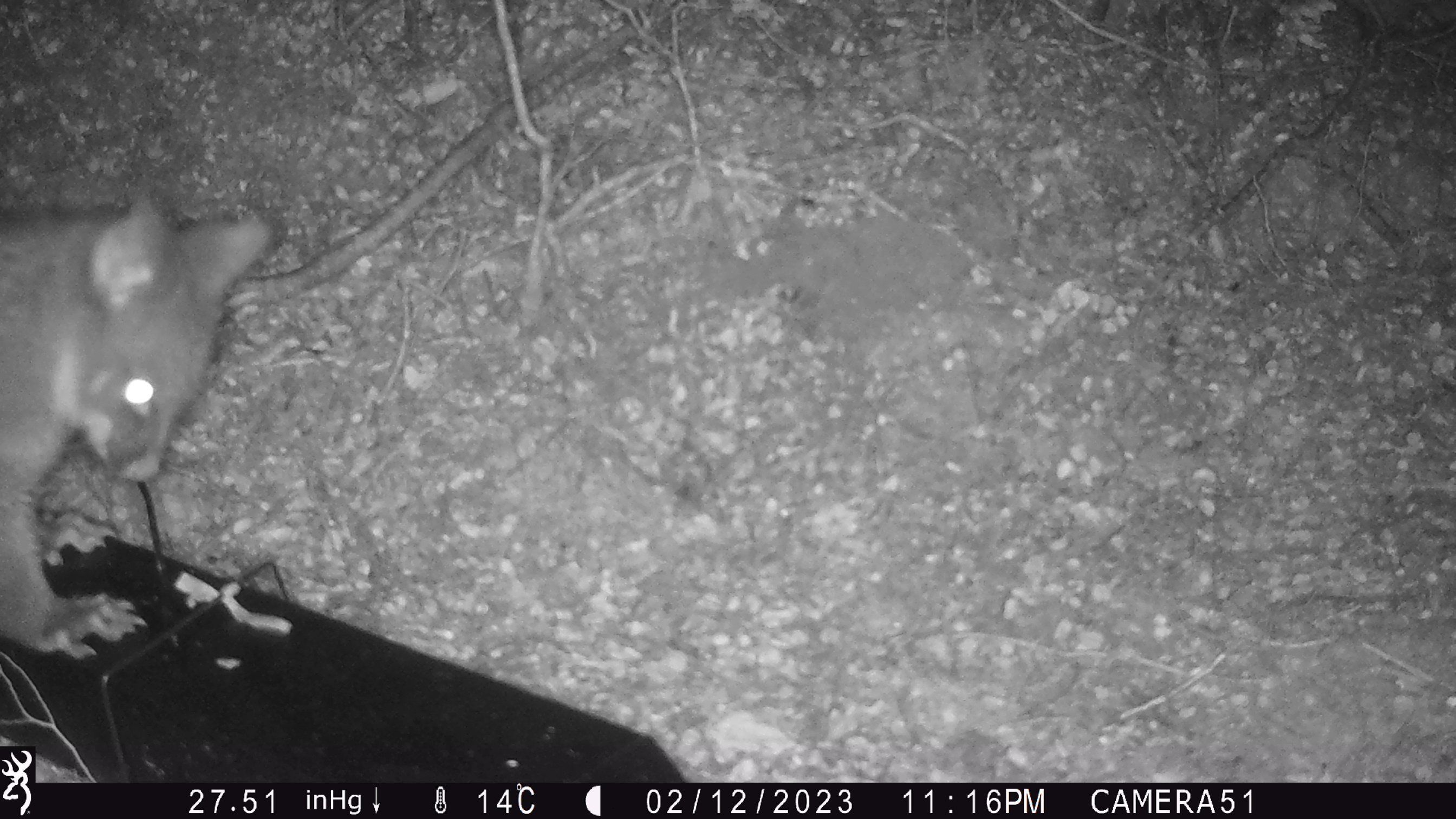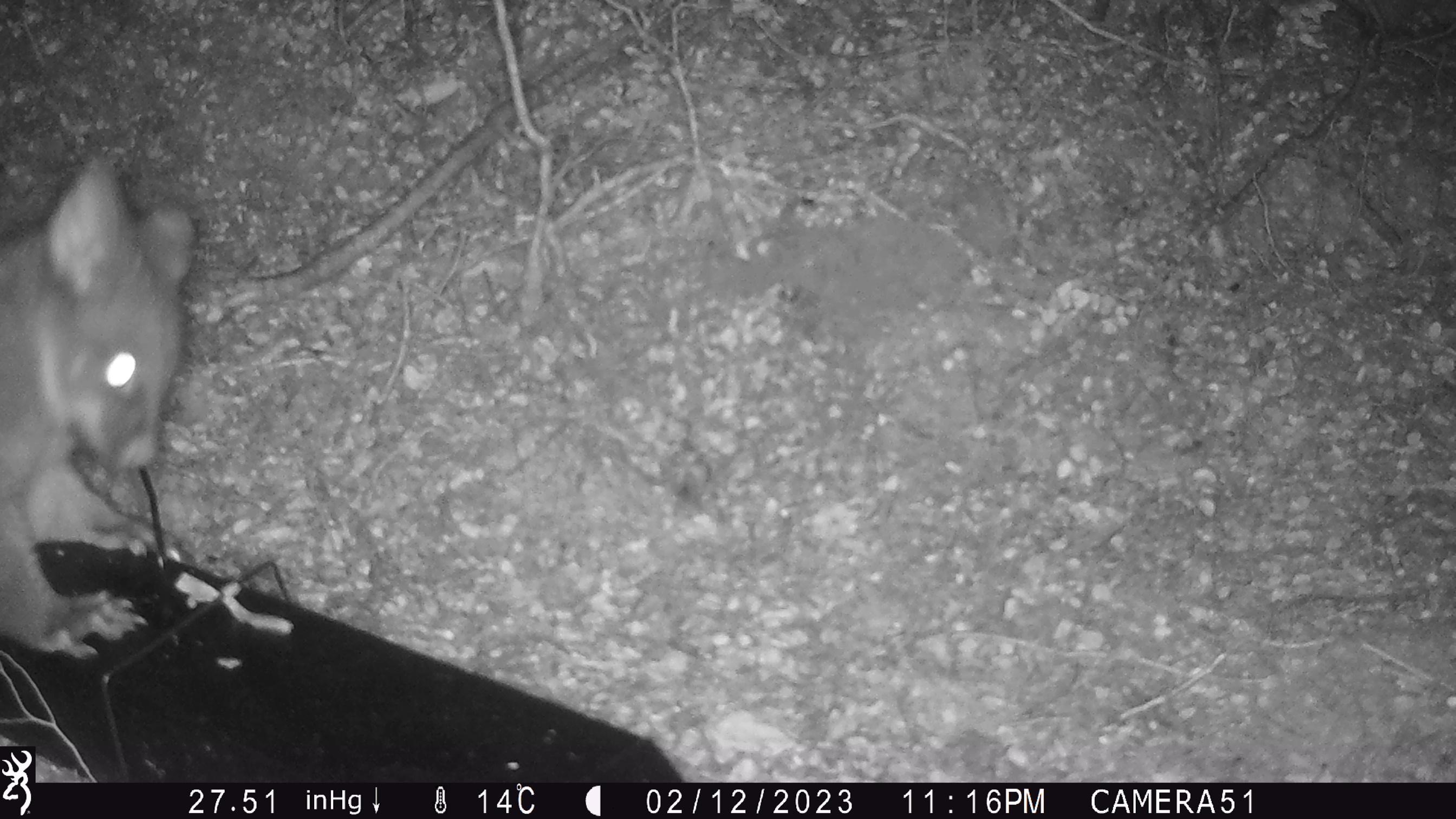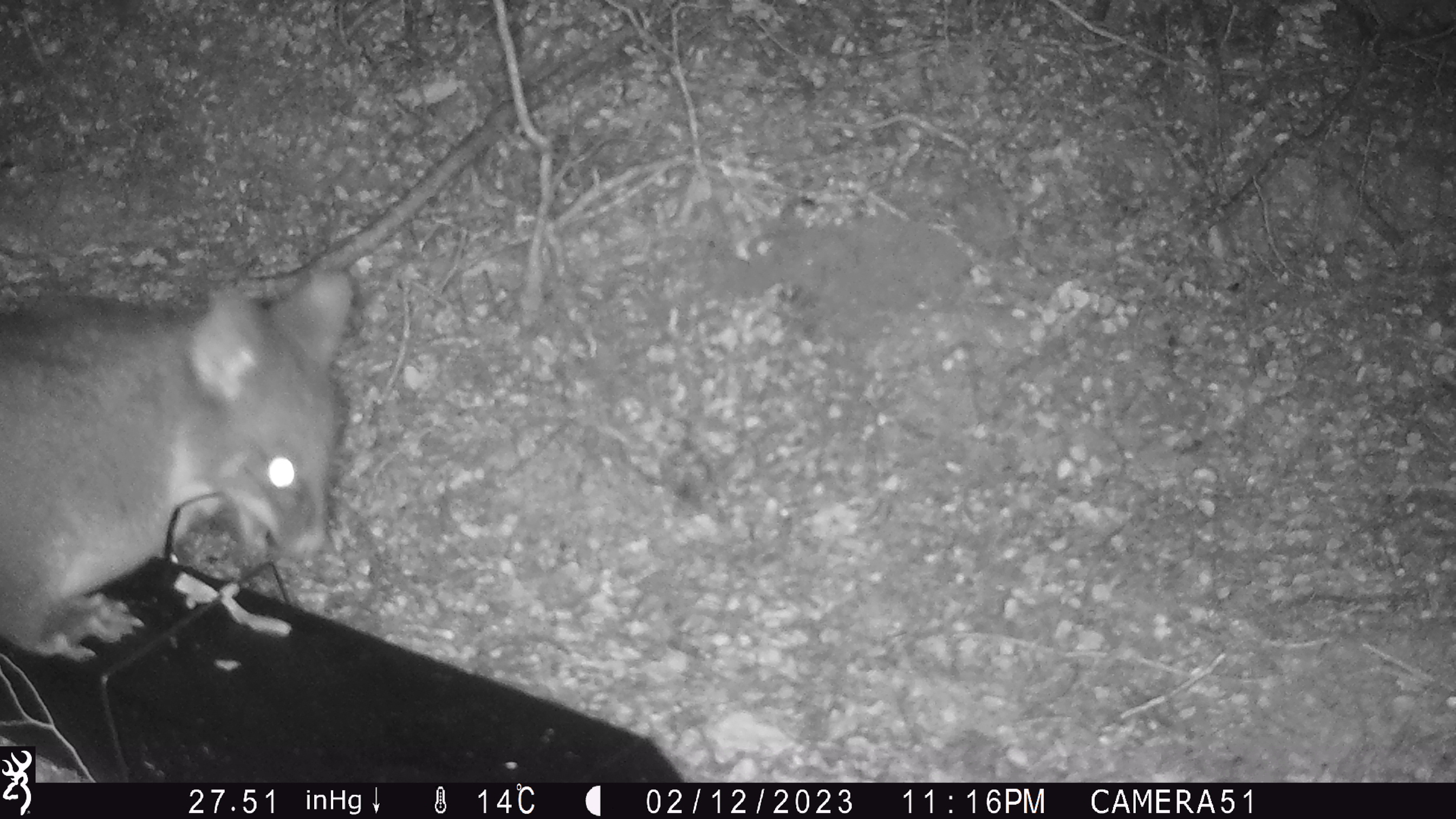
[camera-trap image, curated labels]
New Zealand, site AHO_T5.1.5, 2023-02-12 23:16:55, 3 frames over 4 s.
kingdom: Animalia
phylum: Chordata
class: Mammalia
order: Carnivora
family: Mustelidae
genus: Mustela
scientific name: Mustela erminea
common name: stoat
Stoat (Mustela erminea).